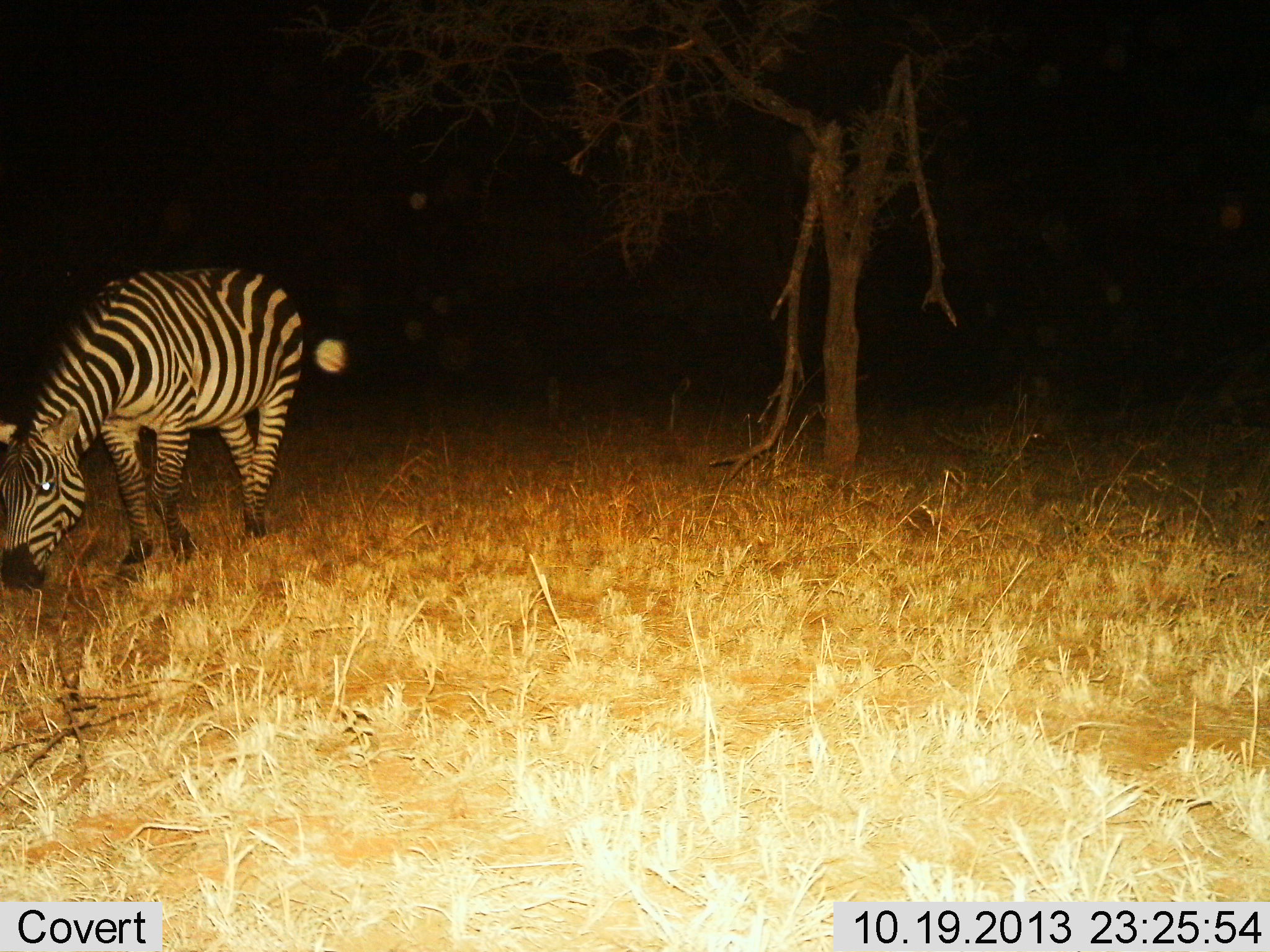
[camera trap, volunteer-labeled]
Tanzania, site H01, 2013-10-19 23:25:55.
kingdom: Animalia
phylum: Chordata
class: Mammalia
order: Perissodactyla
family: Equidae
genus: Equus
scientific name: Equus quagga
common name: plains zebra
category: zebra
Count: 1.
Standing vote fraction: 20%.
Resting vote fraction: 0%.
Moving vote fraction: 0%.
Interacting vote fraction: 0%.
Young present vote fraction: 0%.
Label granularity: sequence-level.